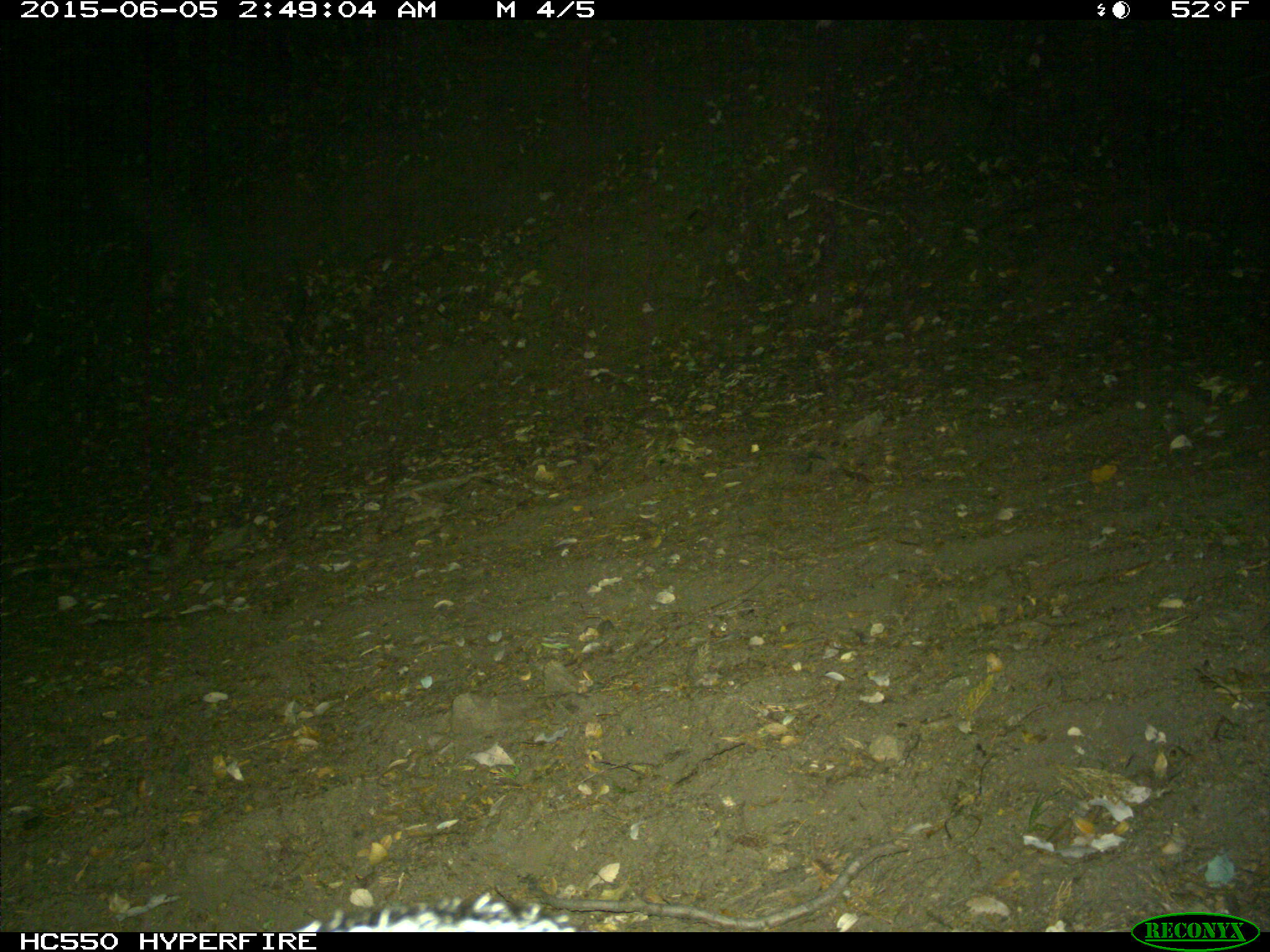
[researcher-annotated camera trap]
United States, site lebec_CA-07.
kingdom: Animalia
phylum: Chordata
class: Mammalia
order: Carnivora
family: Canidae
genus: Urocyon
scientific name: Urocyon cinereoargenteus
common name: gray fox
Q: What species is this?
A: Urocyon cinereoargenteus (gray fox).